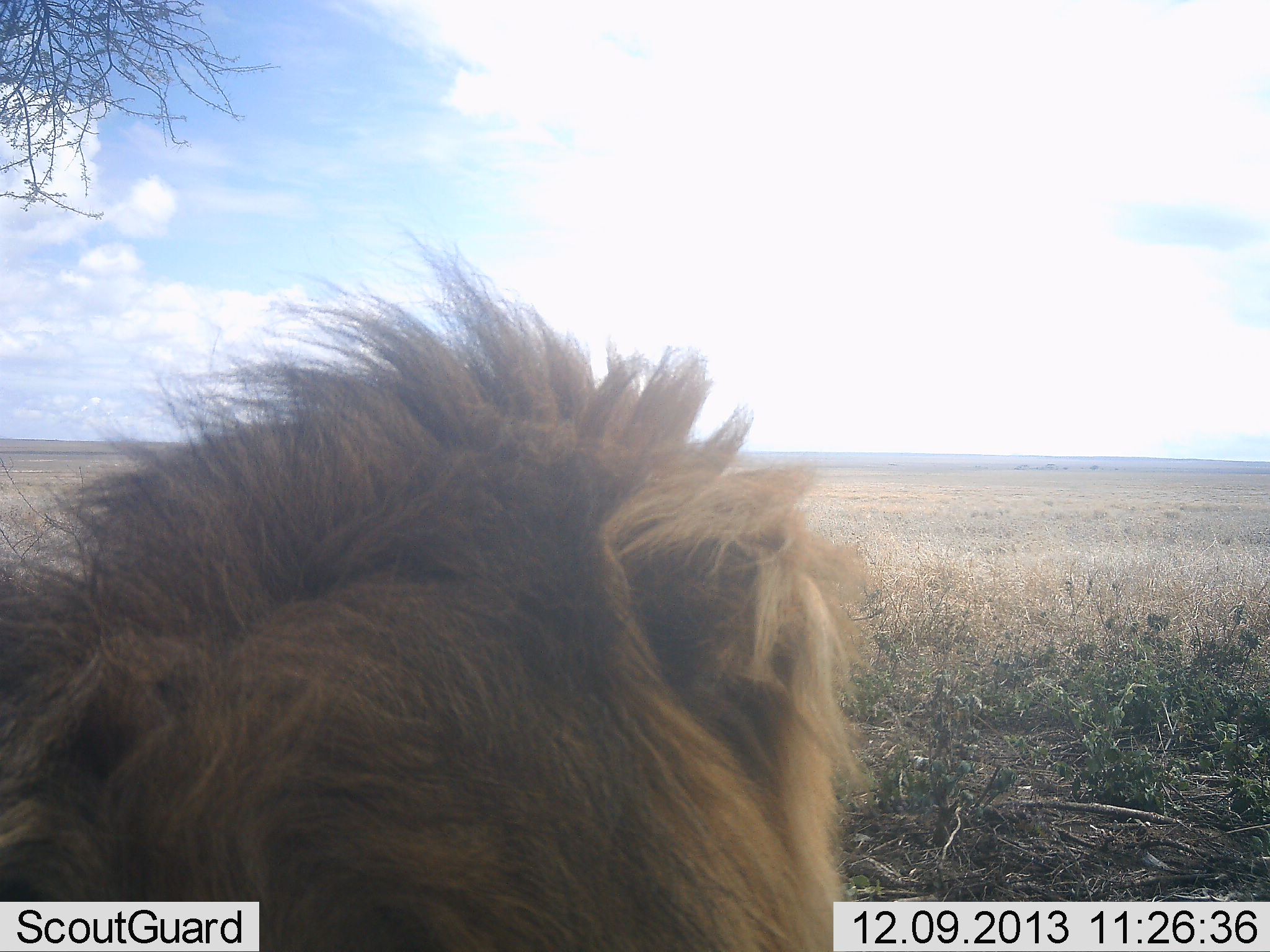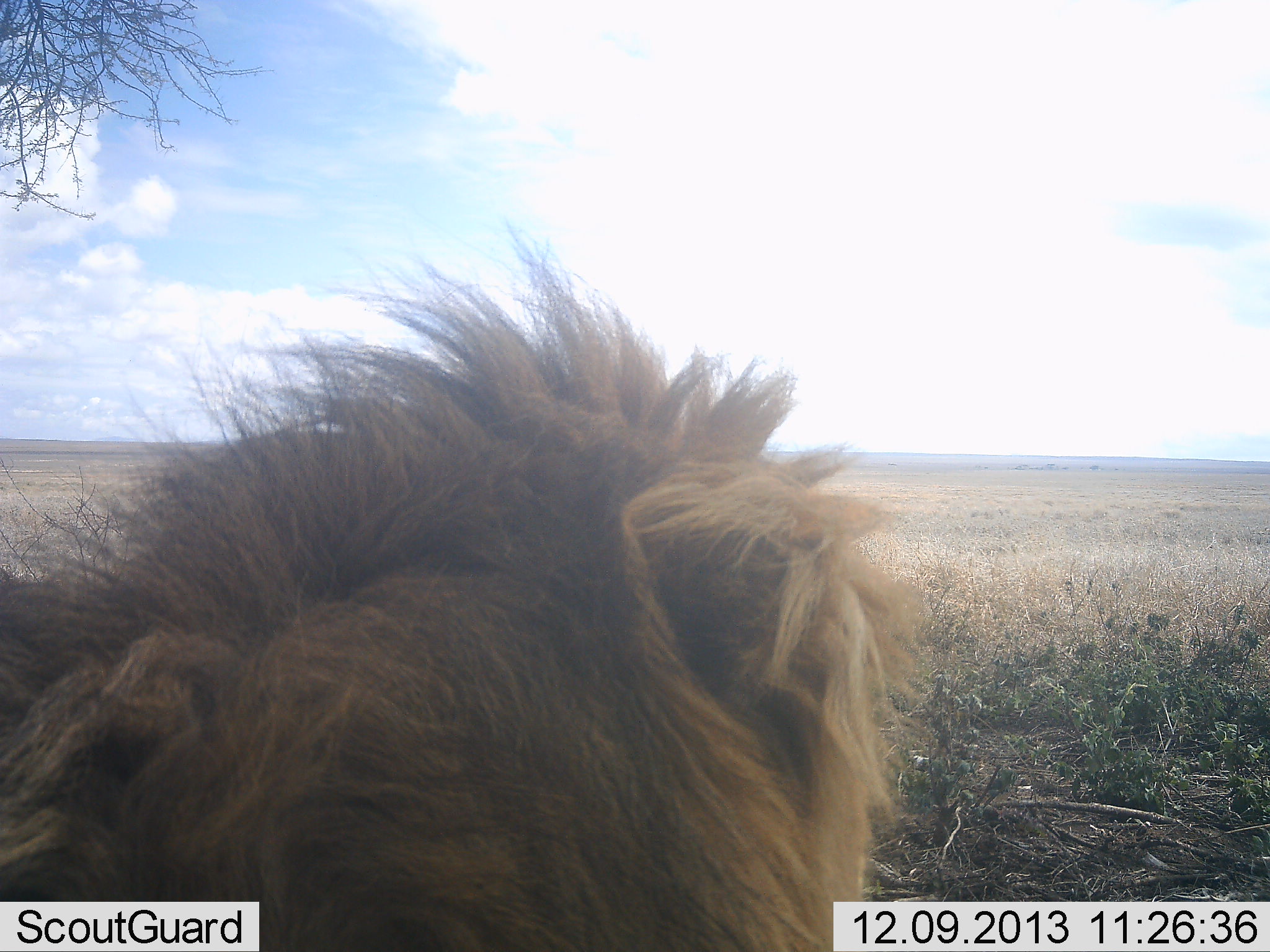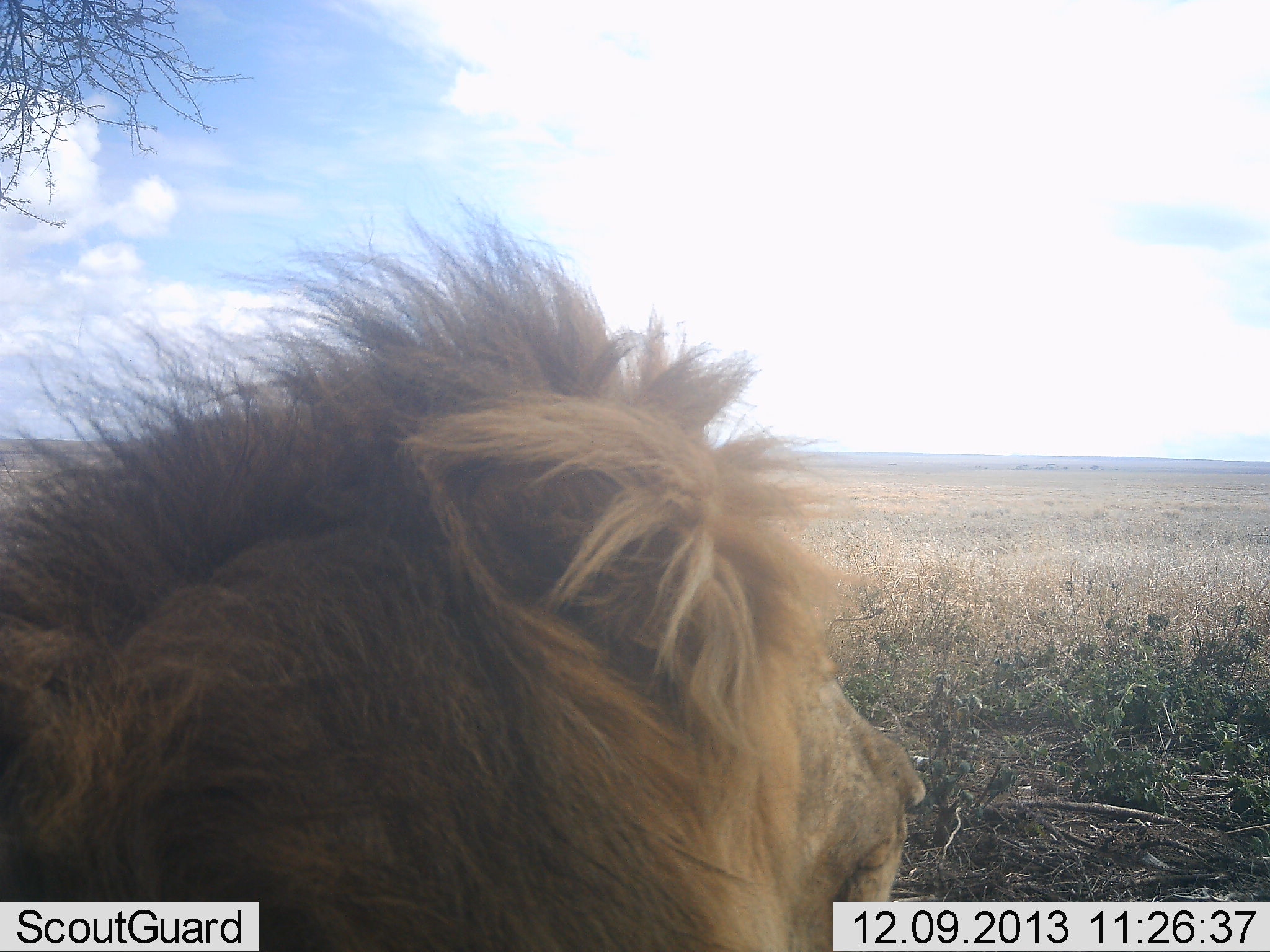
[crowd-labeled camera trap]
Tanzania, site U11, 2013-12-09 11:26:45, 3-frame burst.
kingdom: Animalia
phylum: Chordata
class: Mammalia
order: Carnivora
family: Felidae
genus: Panthera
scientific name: Panthera leo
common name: lion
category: lionmale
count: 1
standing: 20%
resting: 80%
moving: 0%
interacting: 0%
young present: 0%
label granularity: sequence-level